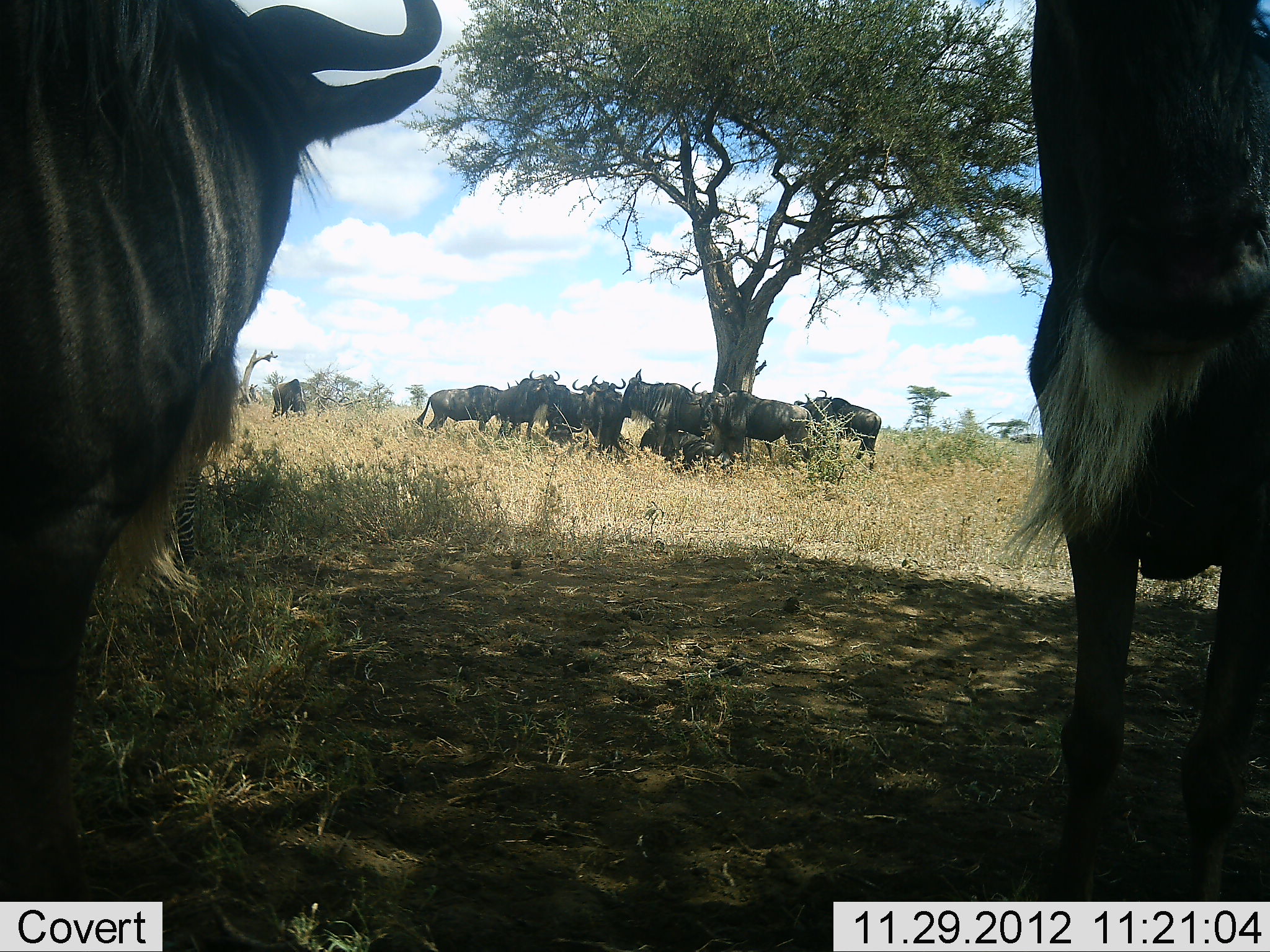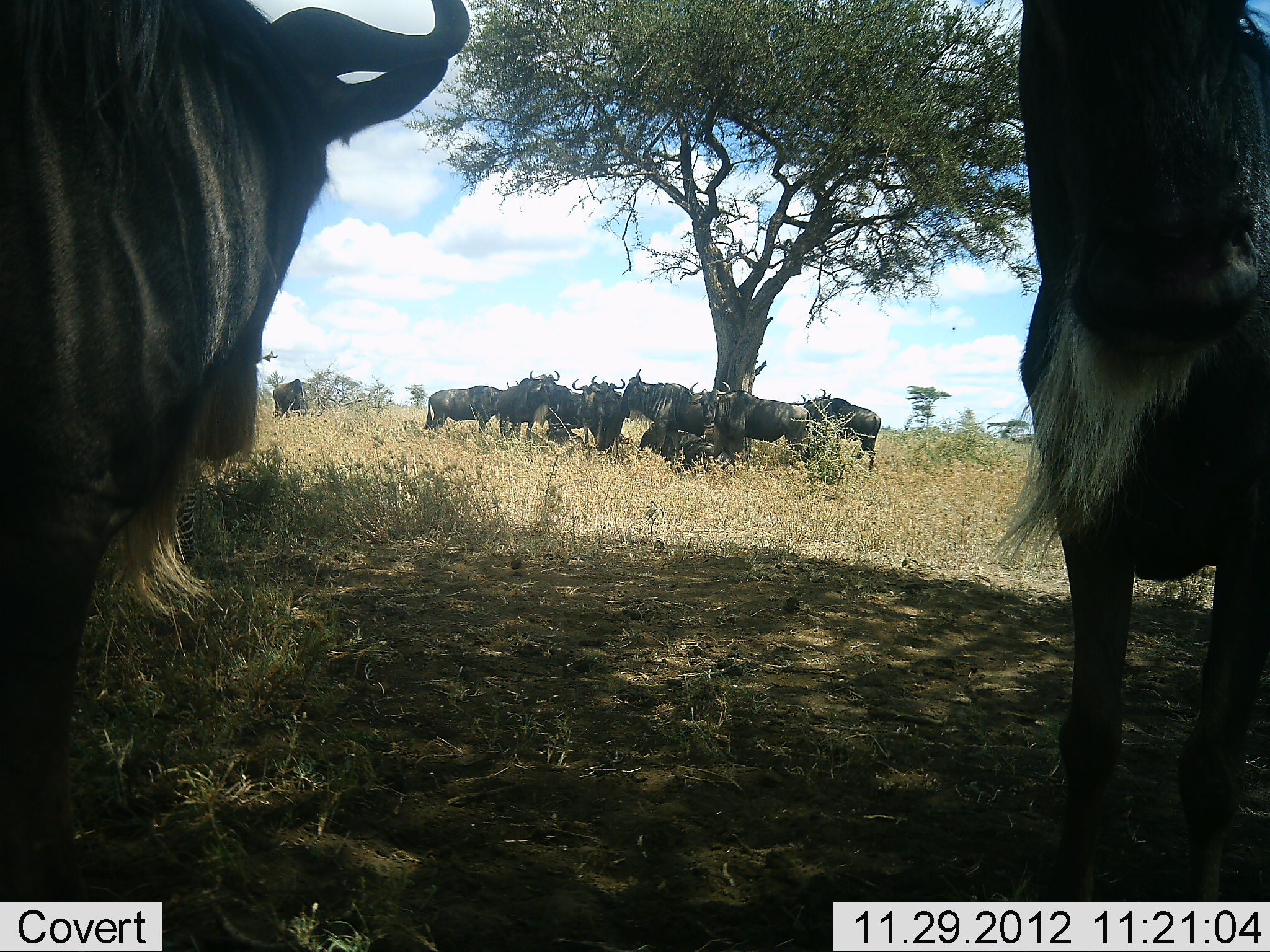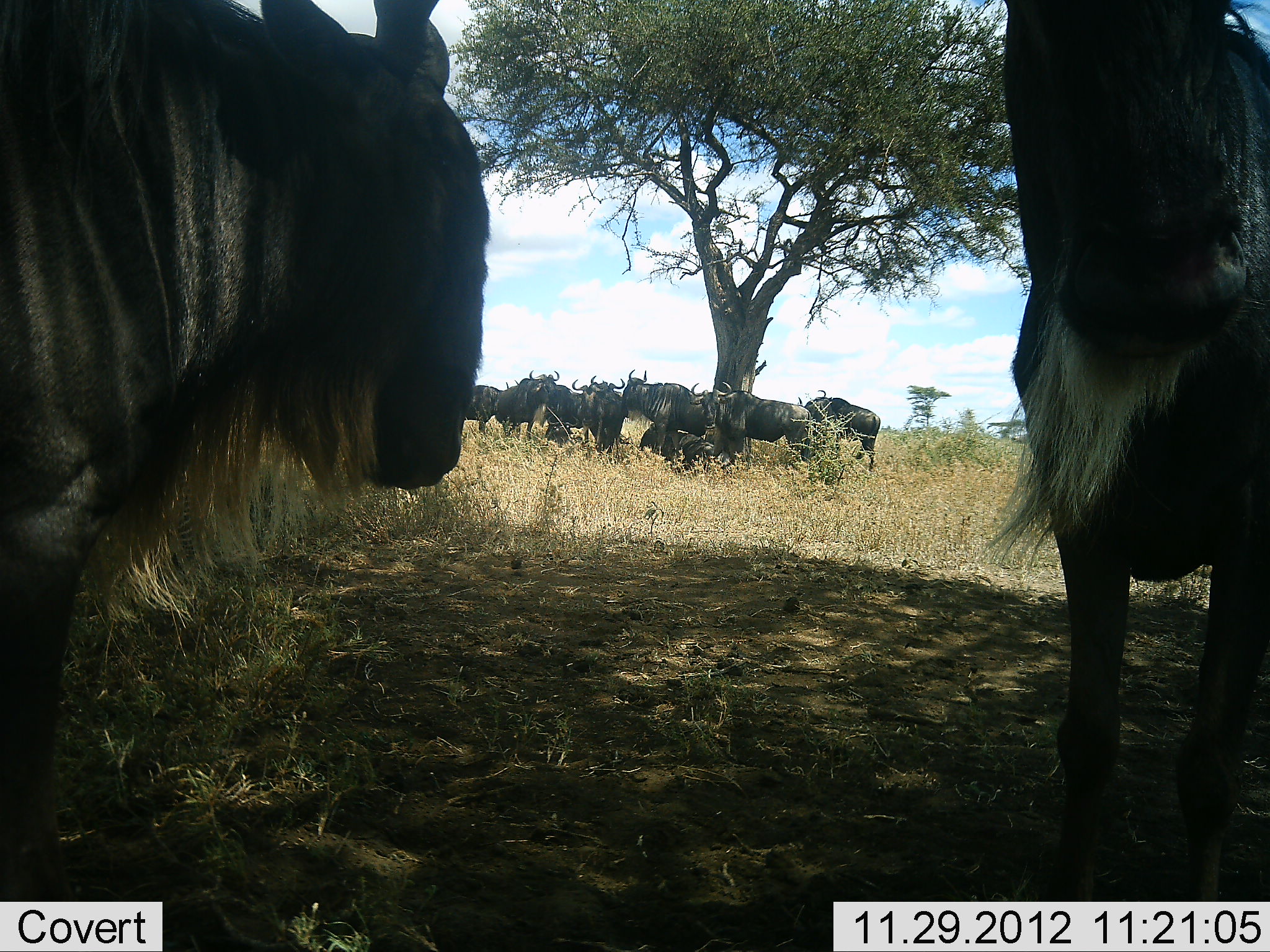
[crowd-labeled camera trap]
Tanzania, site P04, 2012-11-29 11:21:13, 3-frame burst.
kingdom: Animalia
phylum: Chordata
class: Mammalia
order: Artiodactyla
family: Bovidae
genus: Connochaetes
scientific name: Connochaetes taurinus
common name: blue wildebeest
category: wildebeest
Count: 11-50.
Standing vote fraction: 91%.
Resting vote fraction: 73%.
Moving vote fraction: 0%.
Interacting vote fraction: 18%.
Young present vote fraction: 0%.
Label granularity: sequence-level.